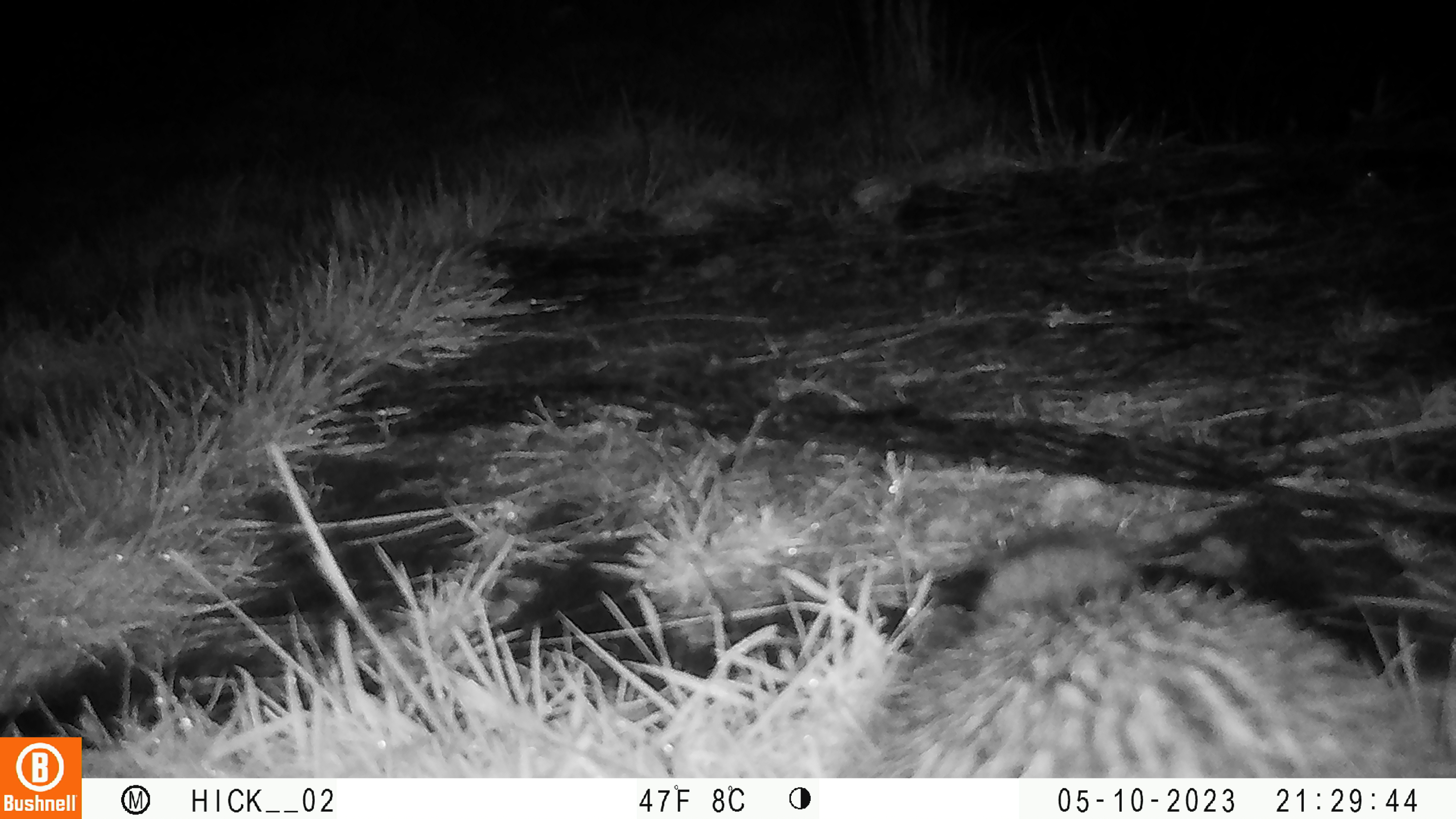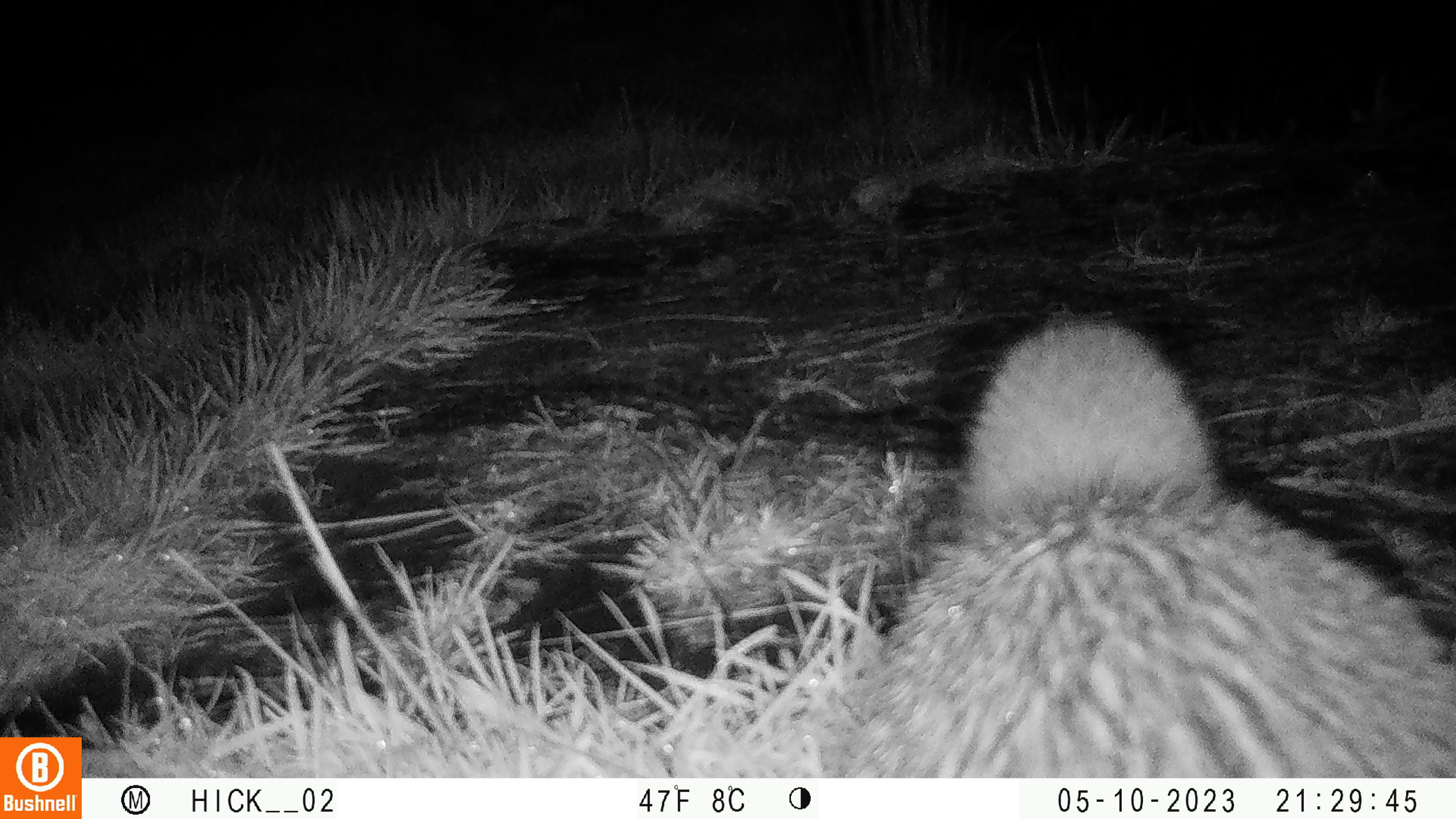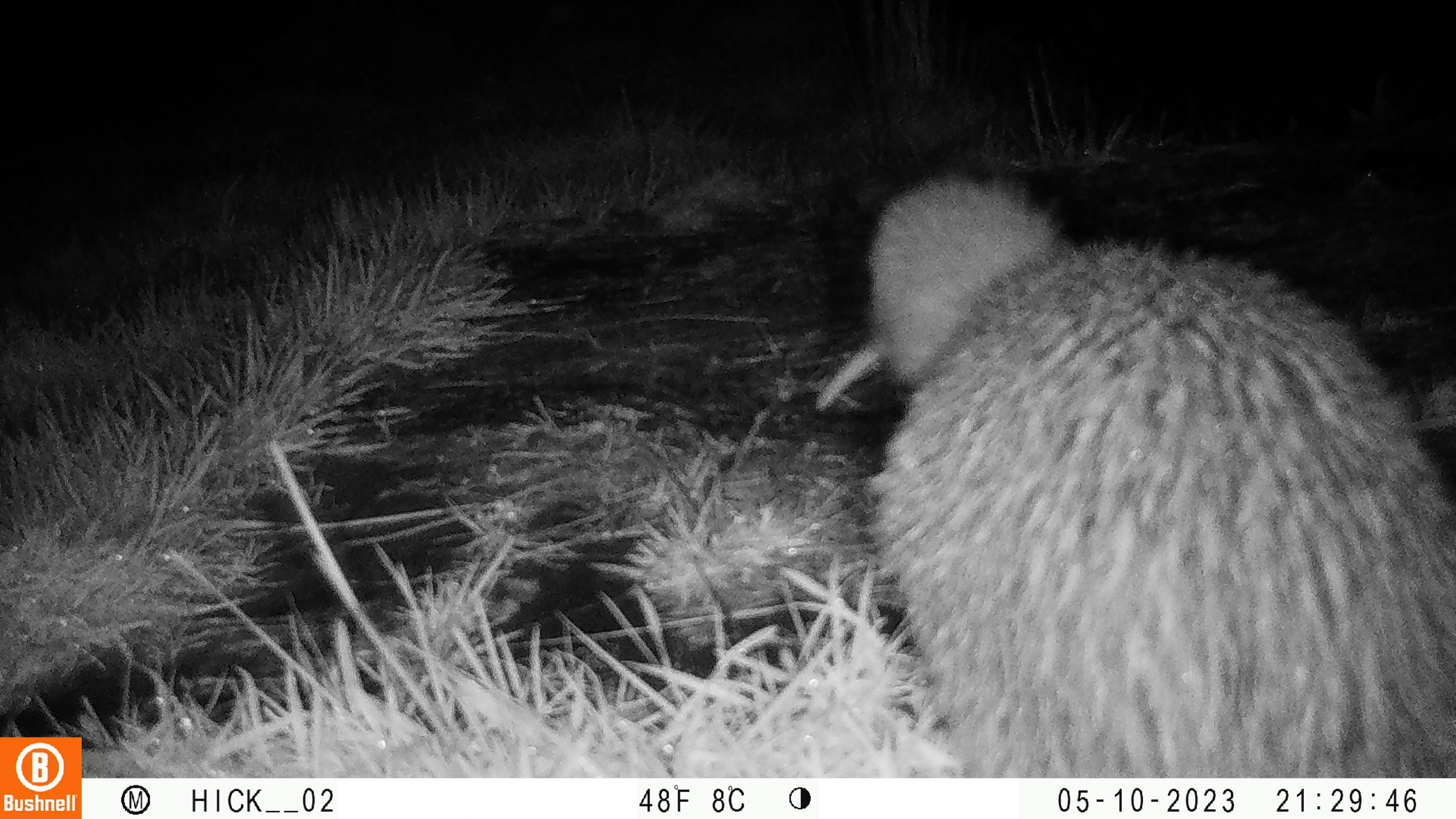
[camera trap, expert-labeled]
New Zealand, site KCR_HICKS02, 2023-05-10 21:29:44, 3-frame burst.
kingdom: Animalia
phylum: Chordata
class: Aves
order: Apterygiformes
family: Apterygidae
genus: Apteryx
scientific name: Apteryx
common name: kiwi